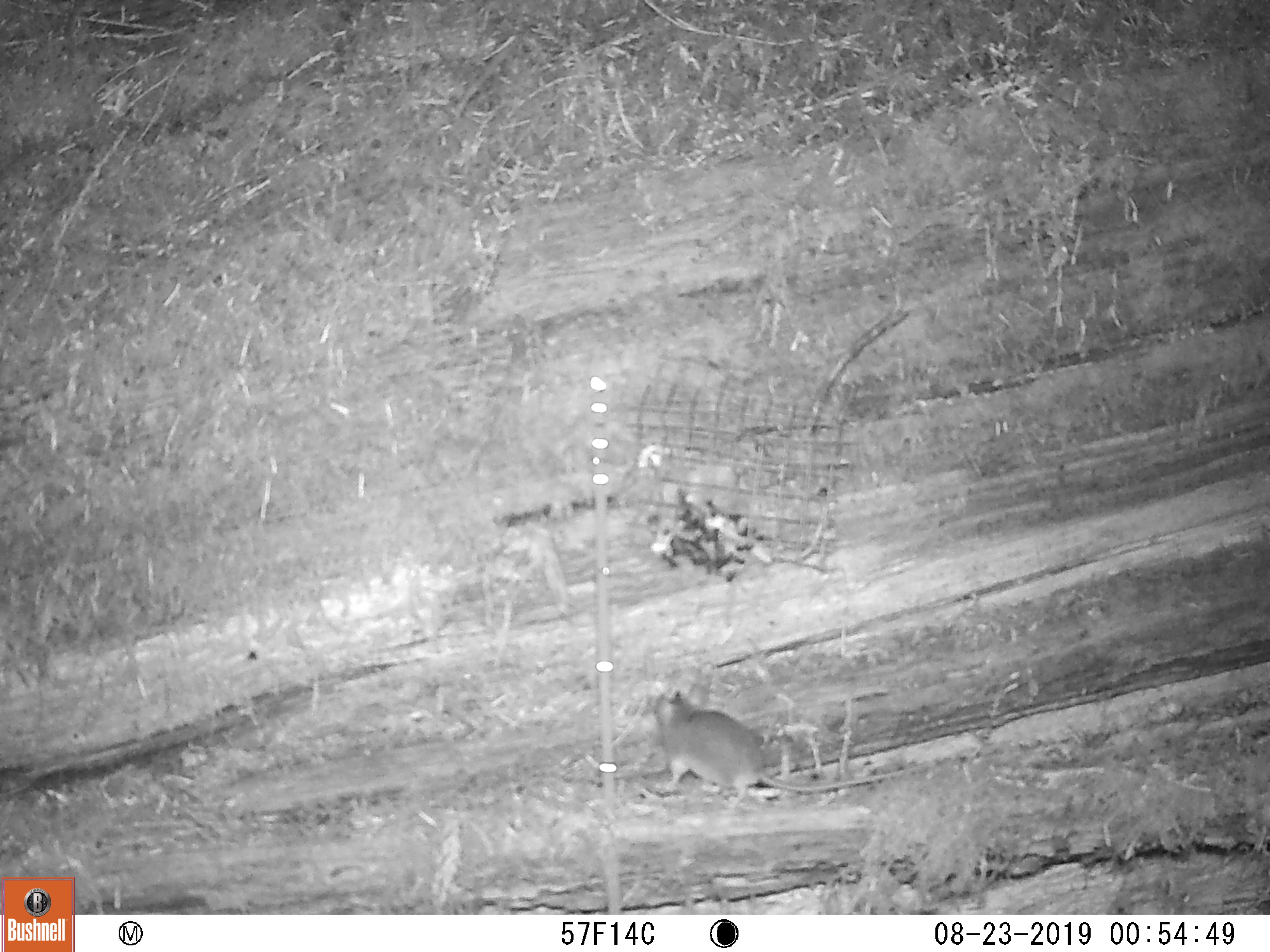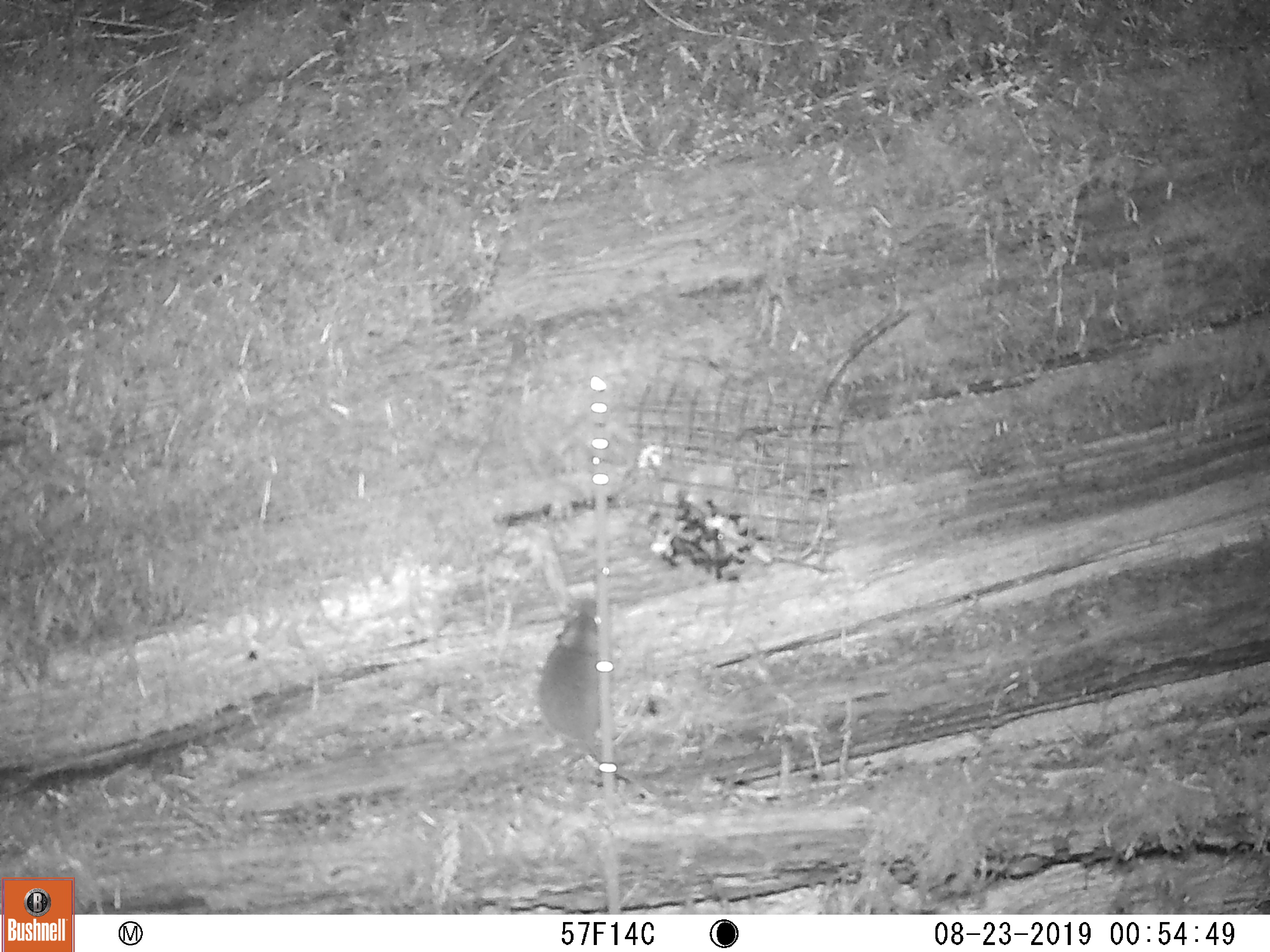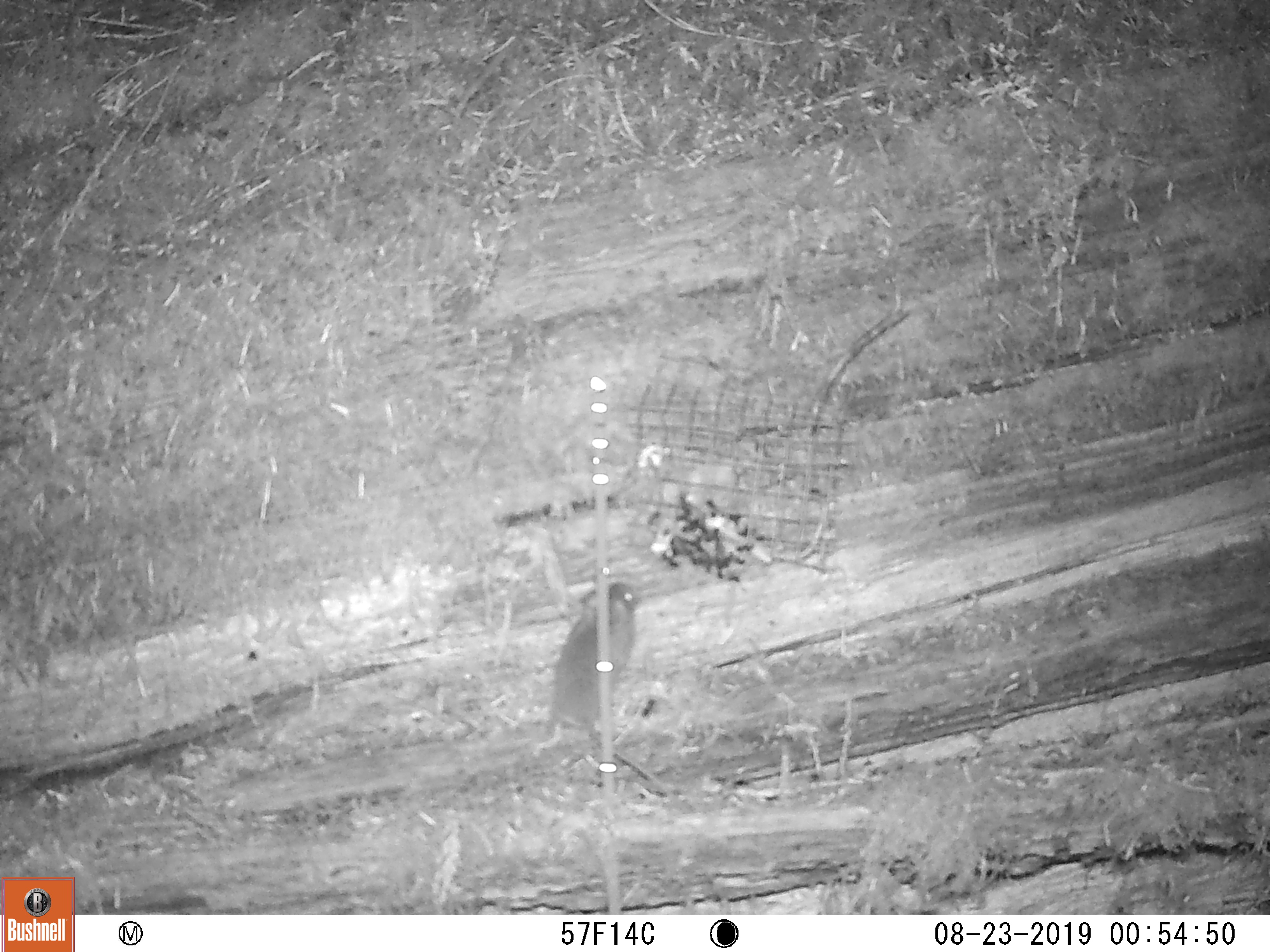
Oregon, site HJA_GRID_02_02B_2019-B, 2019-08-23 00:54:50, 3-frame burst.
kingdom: Animalia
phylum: Chordata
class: Mammalia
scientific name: Mammalia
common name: small mammal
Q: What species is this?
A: Small mammal (Mammalia).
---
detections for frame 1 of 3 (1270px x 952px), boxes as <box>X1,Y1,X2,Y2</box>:
small mammal: <box>636,693,948,814</box>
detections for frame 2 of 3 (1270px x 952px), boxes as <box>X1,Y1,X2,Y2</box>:
small mammal: <box>503,575,648,798</box>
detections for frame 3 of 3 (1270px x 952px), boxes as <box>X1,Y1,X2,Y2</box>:
small mammal: <box>520,569,705,822</box>